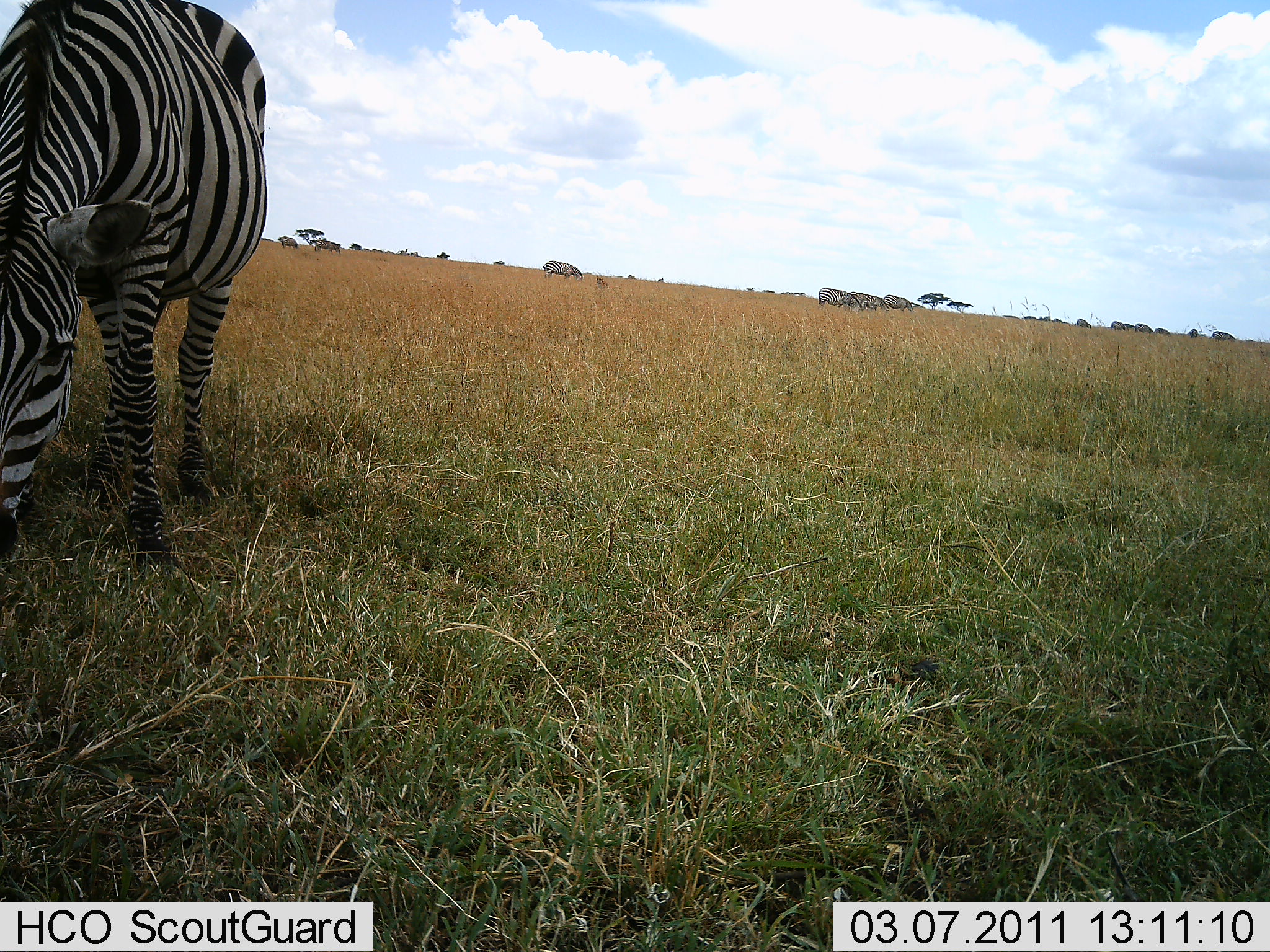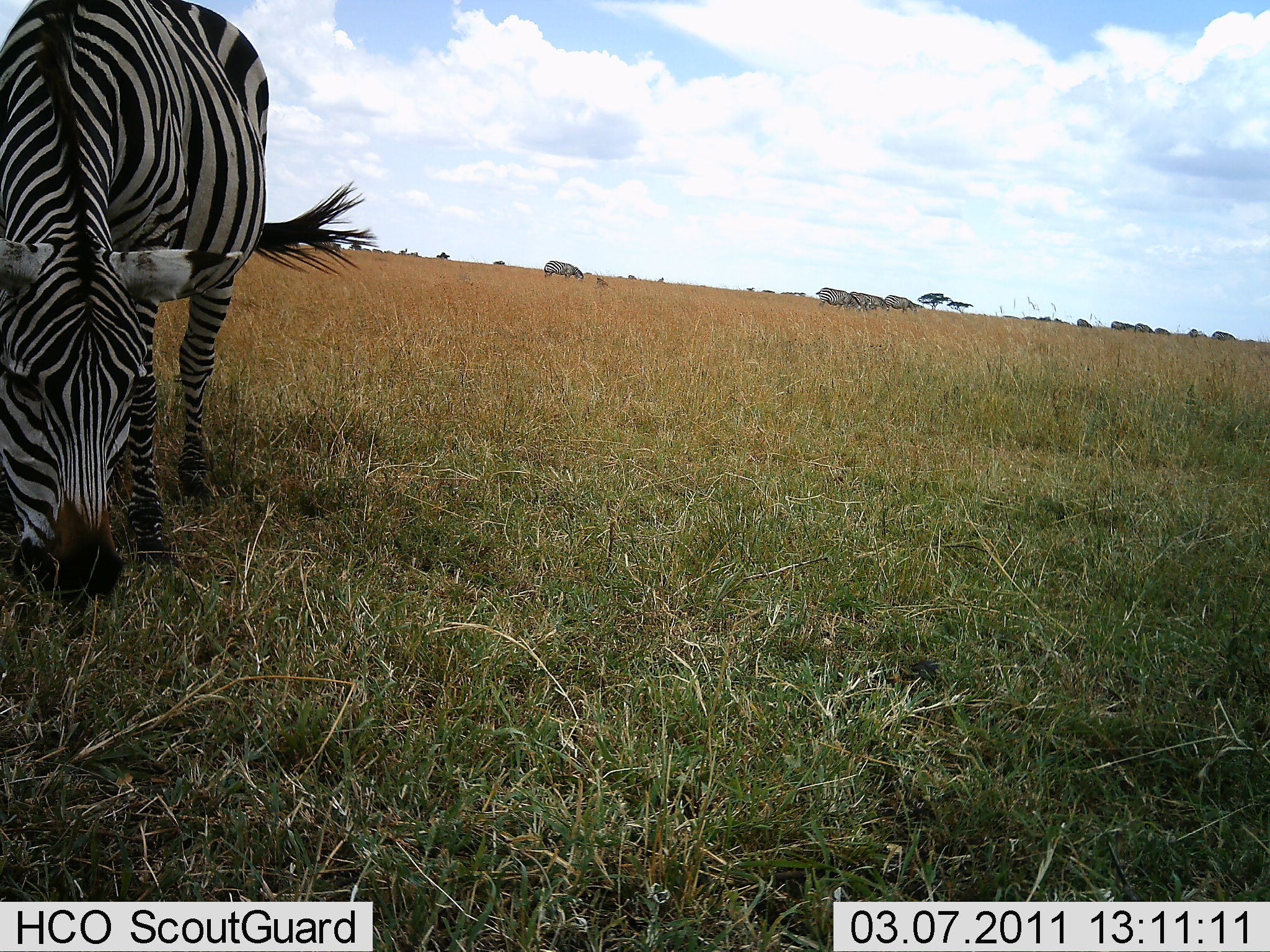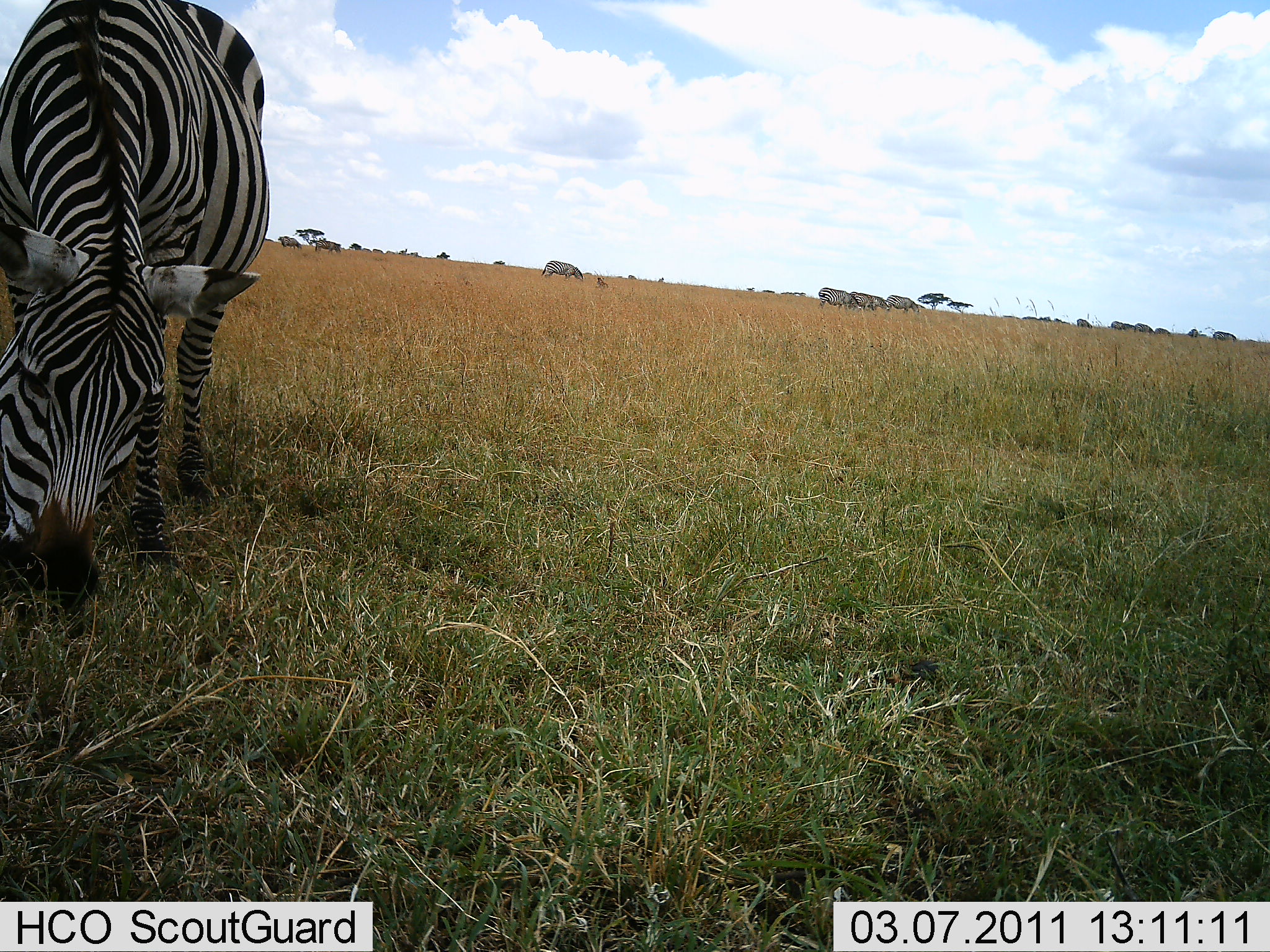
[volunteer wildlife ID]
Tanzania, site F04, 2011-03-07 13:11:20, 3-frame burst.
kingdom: Animalia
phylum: Chordata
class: Mammalia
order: Perissodactyla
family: Equidae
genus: Equus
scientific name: Equus quagga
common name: plains zebra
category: zebra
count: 6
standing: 25%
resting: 0%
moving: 6%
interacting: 0%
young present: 0%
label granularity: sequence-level